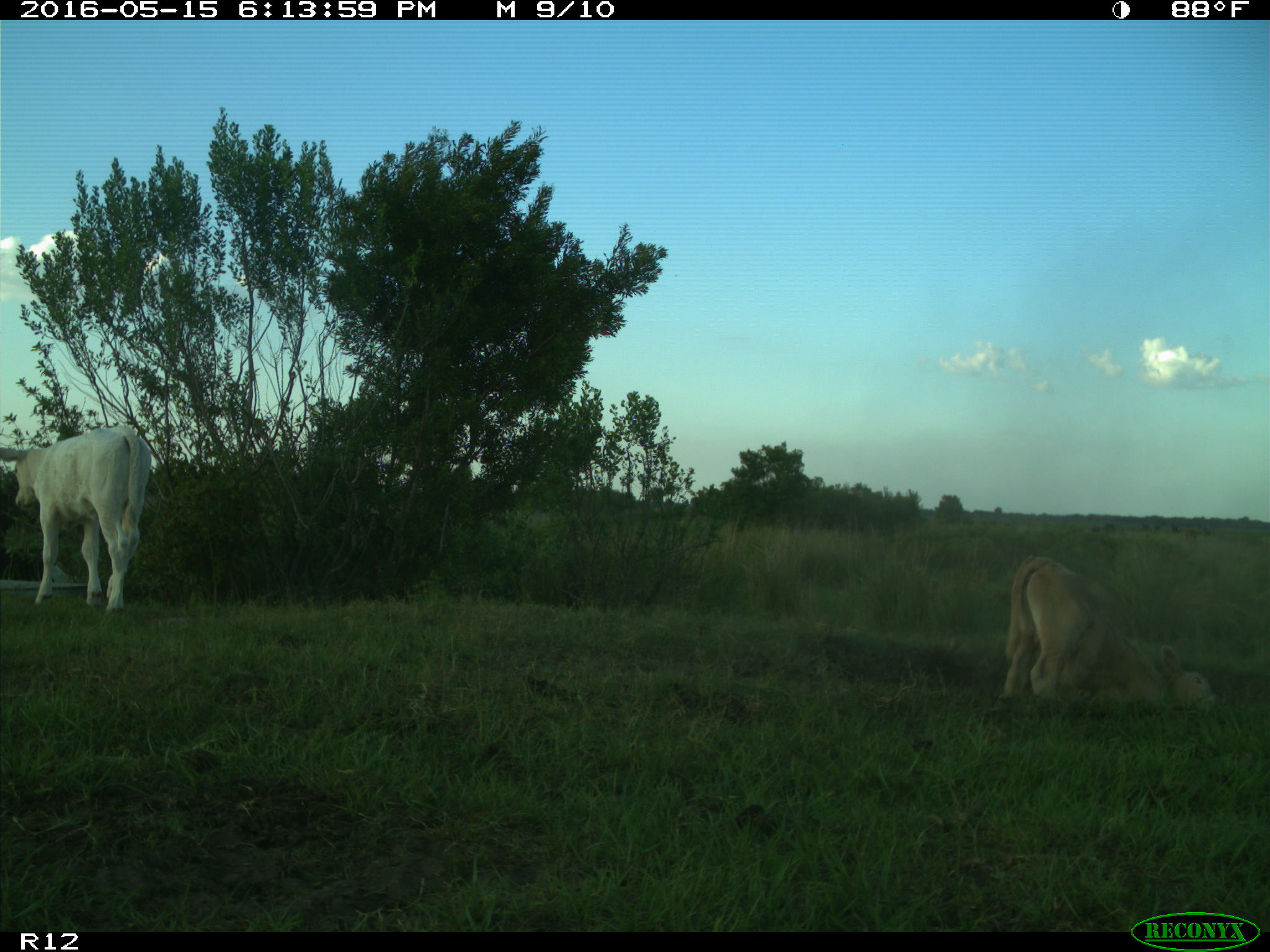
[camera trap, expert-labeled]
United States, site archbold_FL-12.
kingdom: Animalia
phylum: Chordata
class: Mammalia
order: Artiodactyla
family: Bovidae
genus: Bos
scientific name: Bos taurus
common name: domestic cow